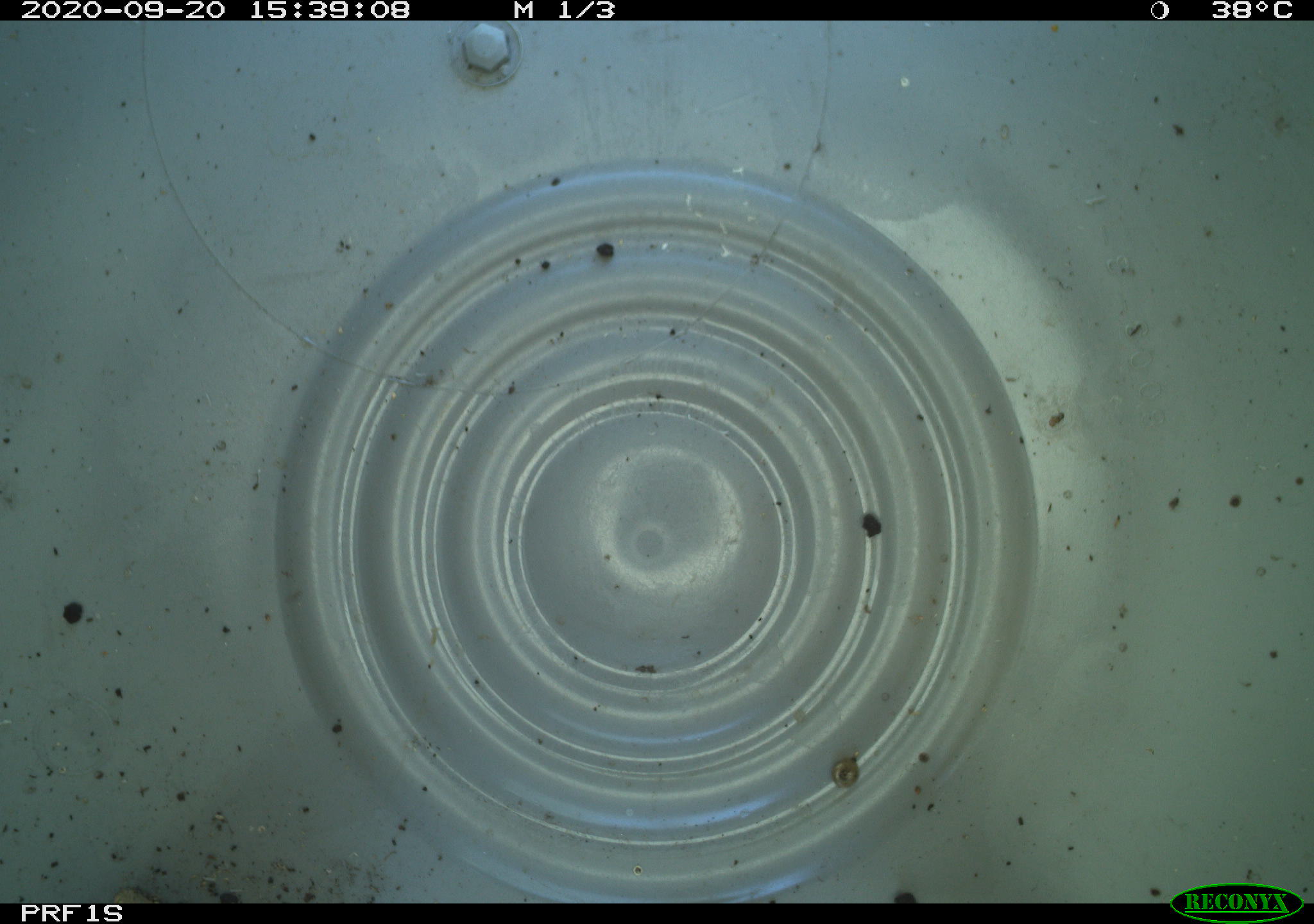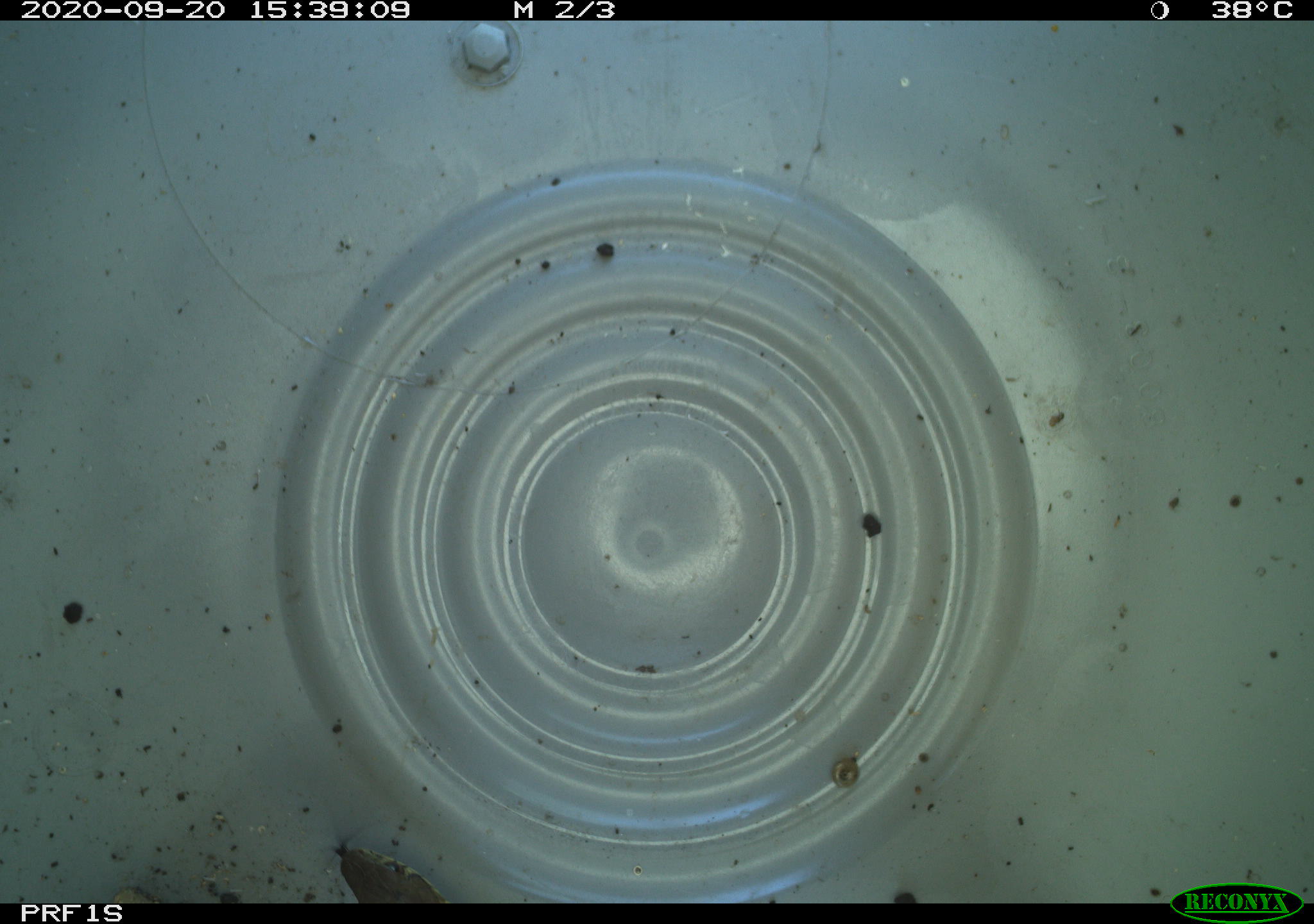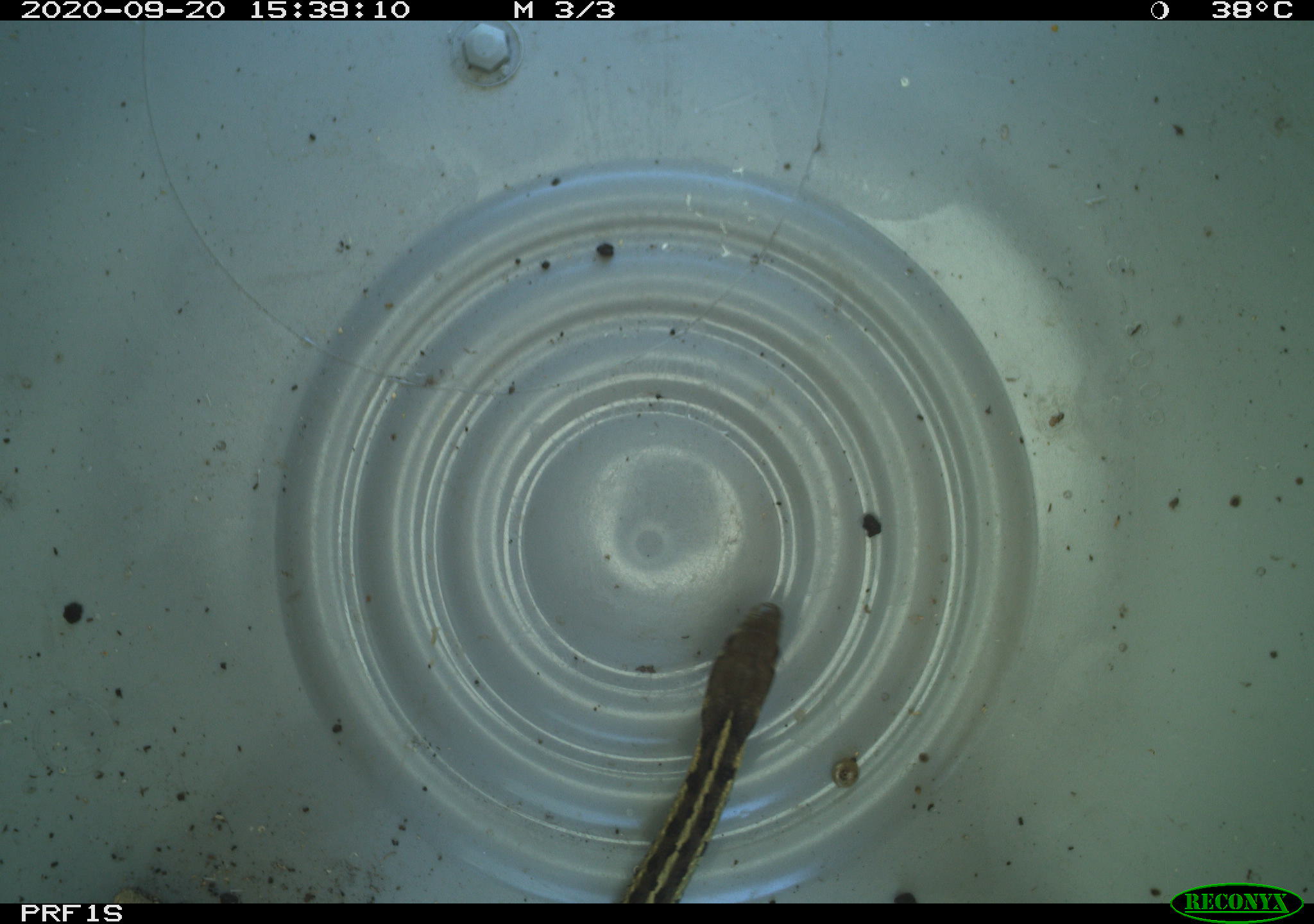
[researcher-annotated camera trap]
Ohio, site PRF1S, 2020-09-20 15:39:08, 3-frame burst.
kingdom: Animalia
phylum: Chordata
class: Reptilia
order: Squamata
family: Colubridae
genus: Thamnophis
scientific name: Thamnophis sirtalis sirtalis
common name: eastern gartersnake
Eastern gartersnake (Thamnophis sirtalis sirtalis).